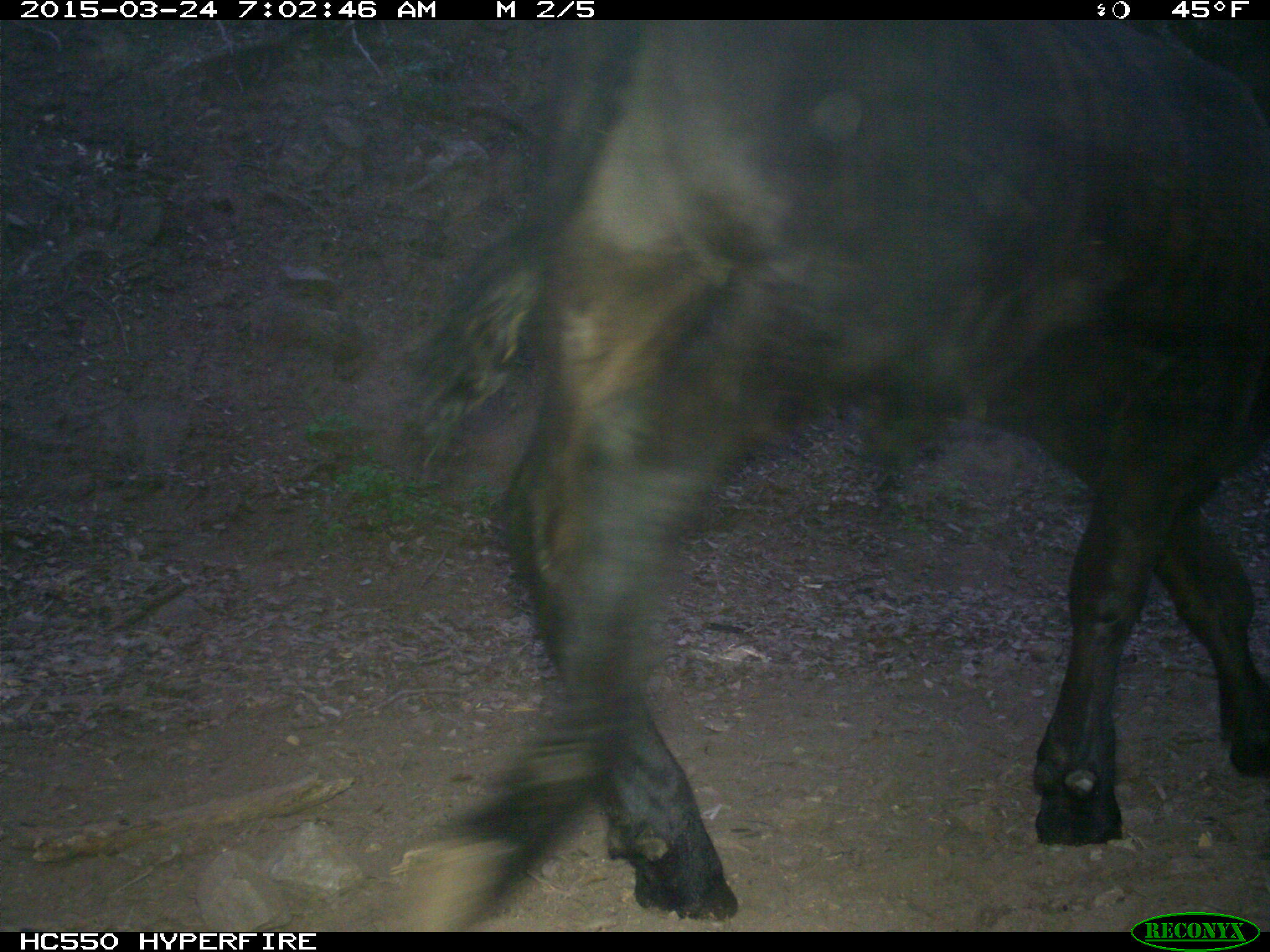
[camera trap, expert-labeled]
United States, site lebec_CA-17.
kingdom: Animalia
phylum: Chordata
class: Mammalia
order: Artiodactyla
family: Bovidae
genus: Bos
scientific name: Bos taurus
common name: domestic cow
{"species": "Bos taurus (domestic cow)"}